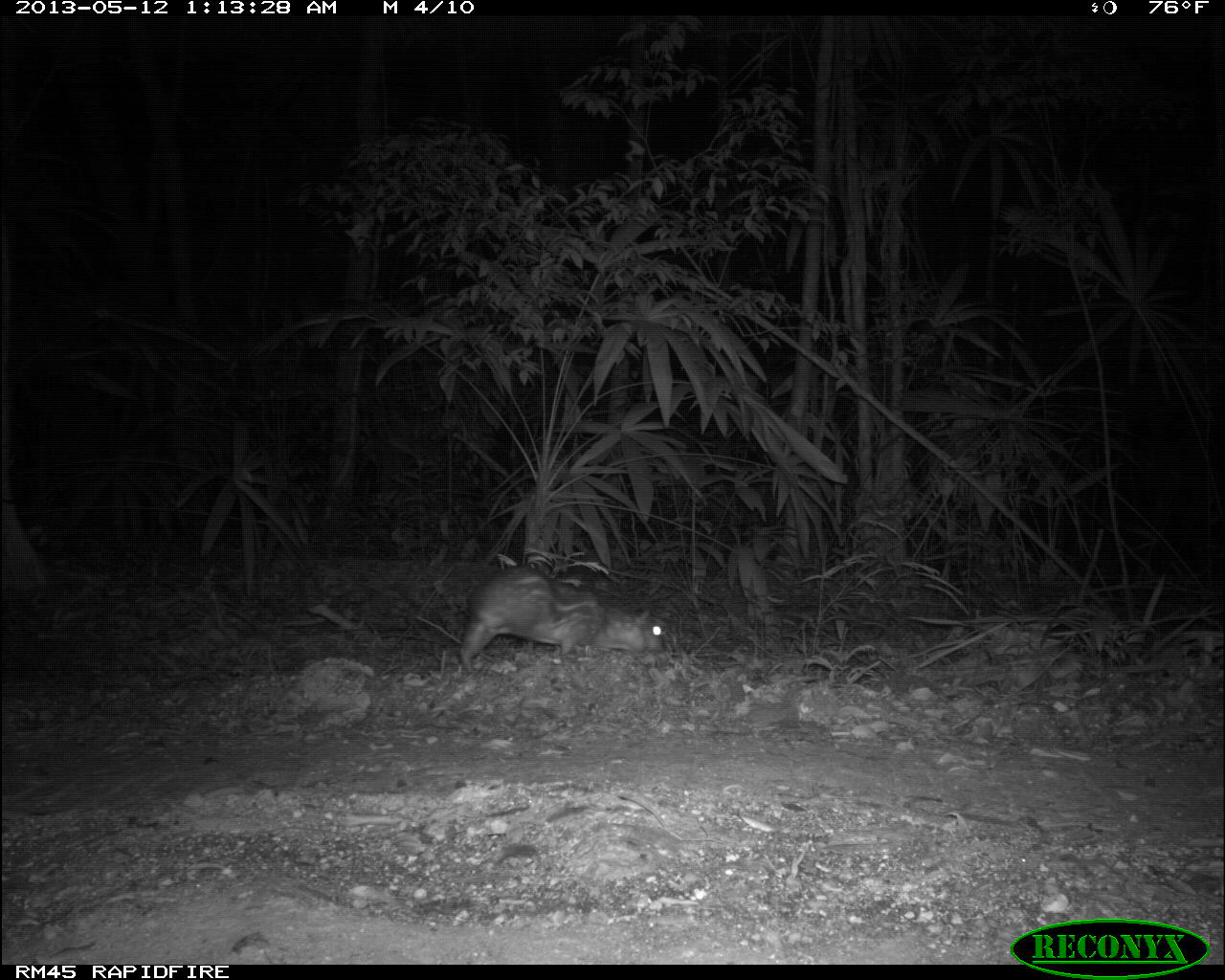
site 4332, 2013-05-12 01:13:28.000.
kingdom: Animalia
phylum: Chordata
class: Mammalia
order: Rodentia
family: Cuniculidae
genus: Cuniculus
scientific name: Cuniculus paca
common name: lowland paca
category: agouti paca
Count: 1.